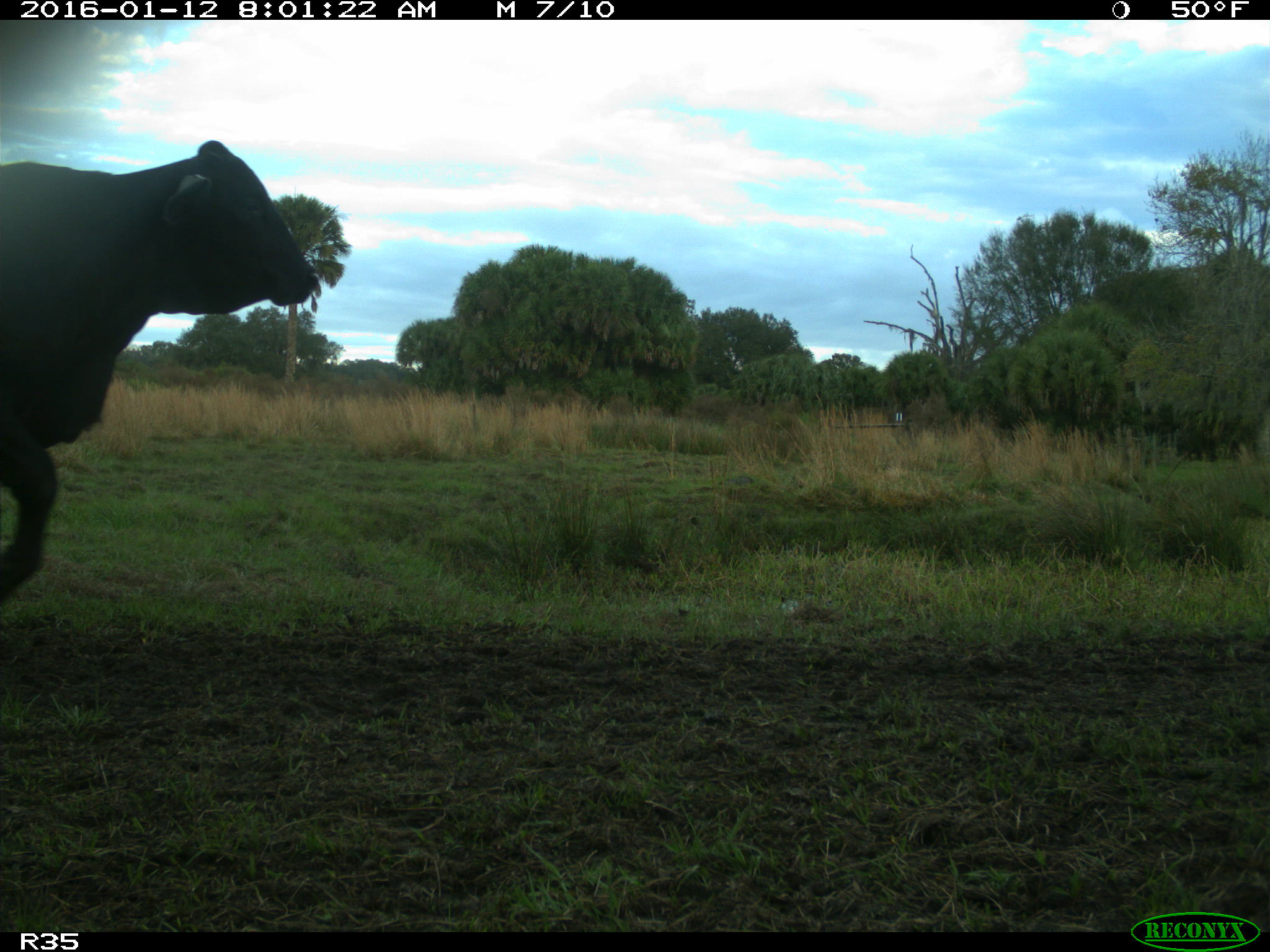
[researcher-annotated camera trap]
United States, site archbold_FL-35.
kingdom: Animalia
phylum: Chordata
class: Mammalia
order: Artiodactyla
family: Bovidae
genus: Bos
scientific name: Bos taurus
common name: domestic cow